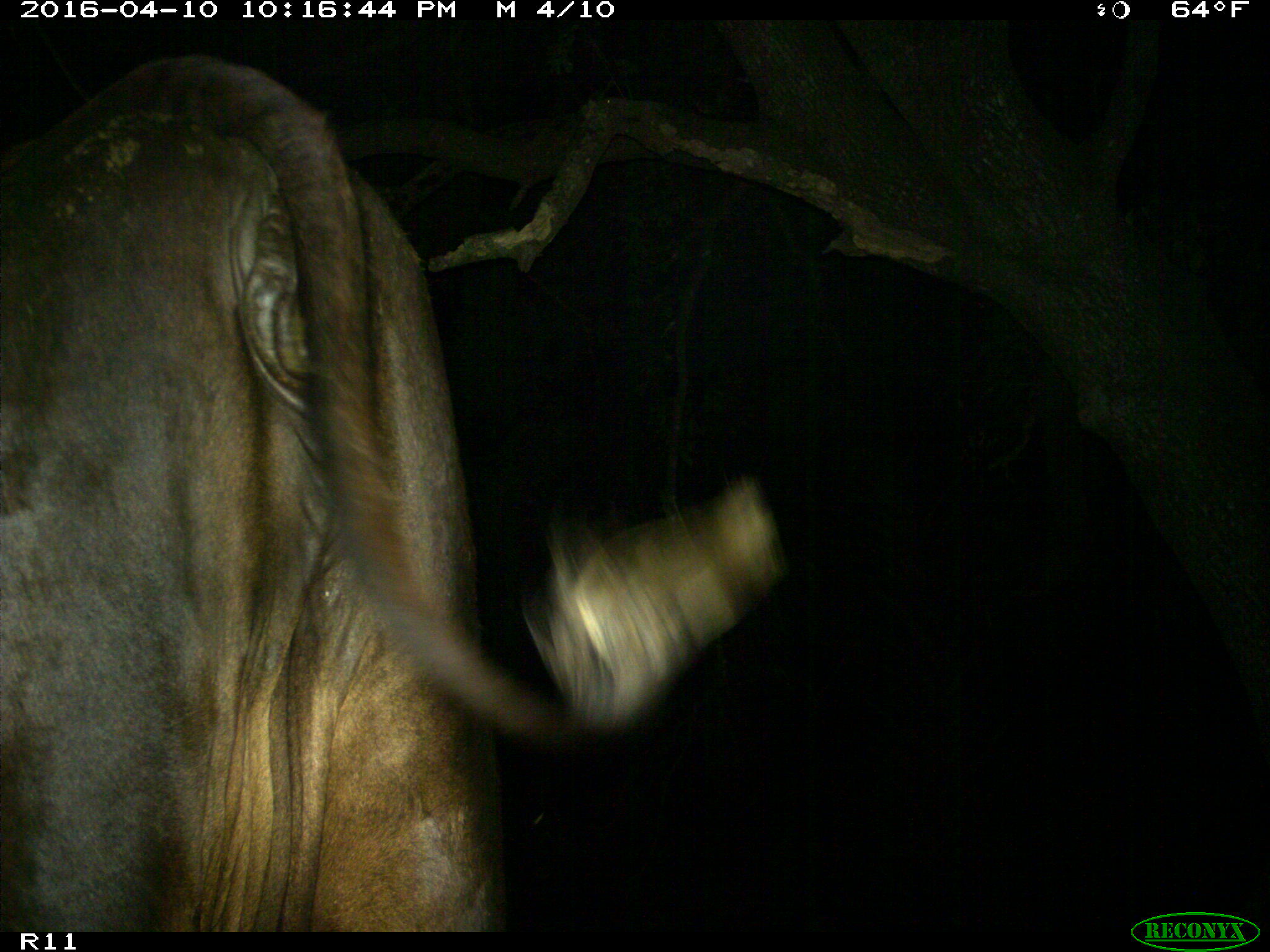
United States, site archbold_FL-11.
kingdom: Animalia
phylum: Chordata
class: Mammalia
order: Artiodactyla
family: Bovidae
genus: Bos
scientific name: Bos taurus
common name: domestic cow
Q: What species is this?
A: Bos taurus (domestic cow).